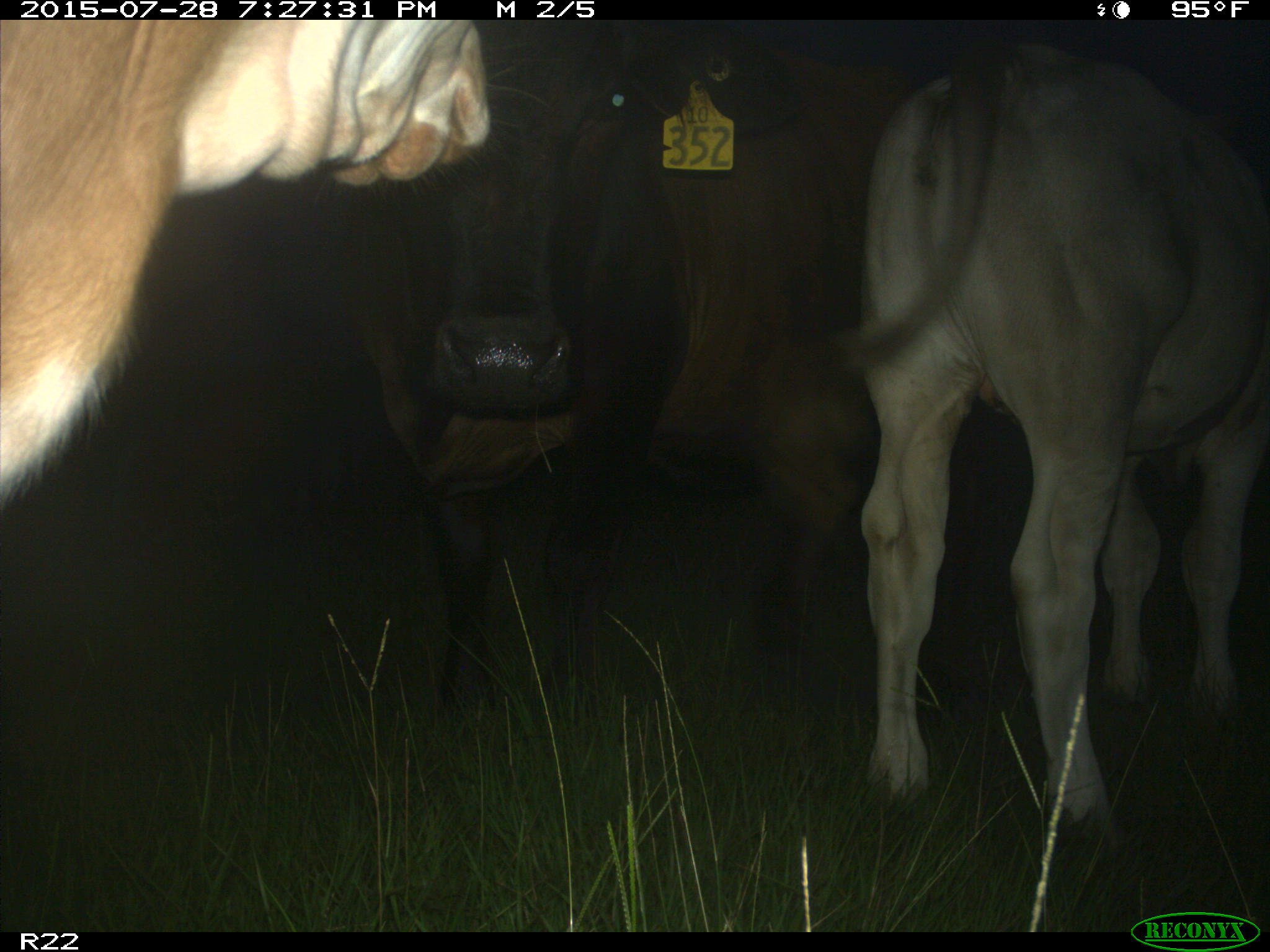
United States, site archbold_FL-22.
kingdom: Animalia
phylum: Chordata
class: Mammalia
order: Artiodactyla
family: Bovidae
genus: Bos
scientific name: Bos taurus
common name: domestic cow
Bos taurus (domestic cow).